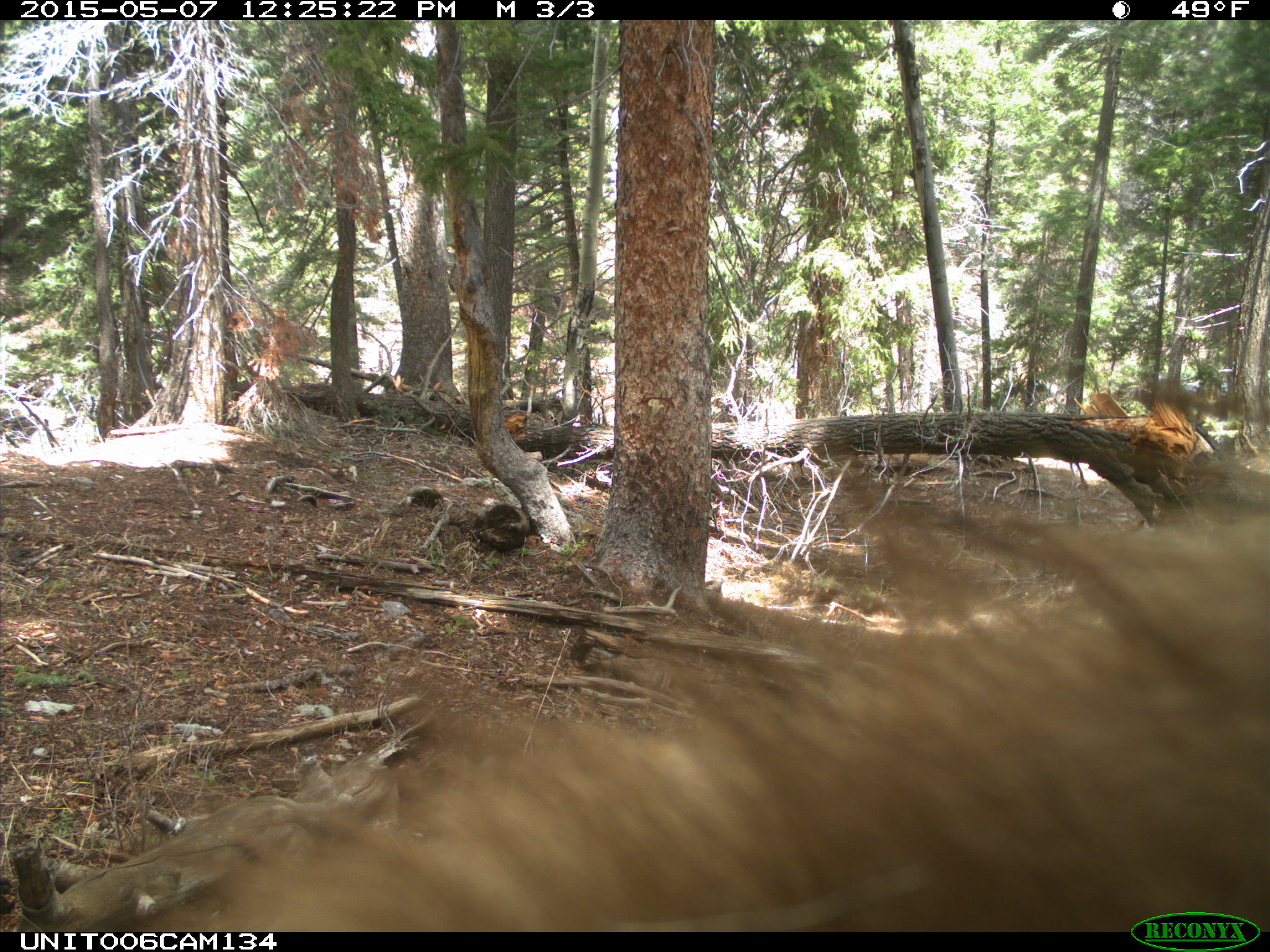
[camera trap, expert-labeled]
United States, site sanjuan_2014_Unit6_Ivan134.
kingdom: Animalia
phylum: Chordata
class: Mammalia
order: Carnivora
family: Ursidae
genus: Ursus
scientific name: Ursus americanus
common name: american black bear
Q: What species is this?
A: Ursus americanus (american black bear).